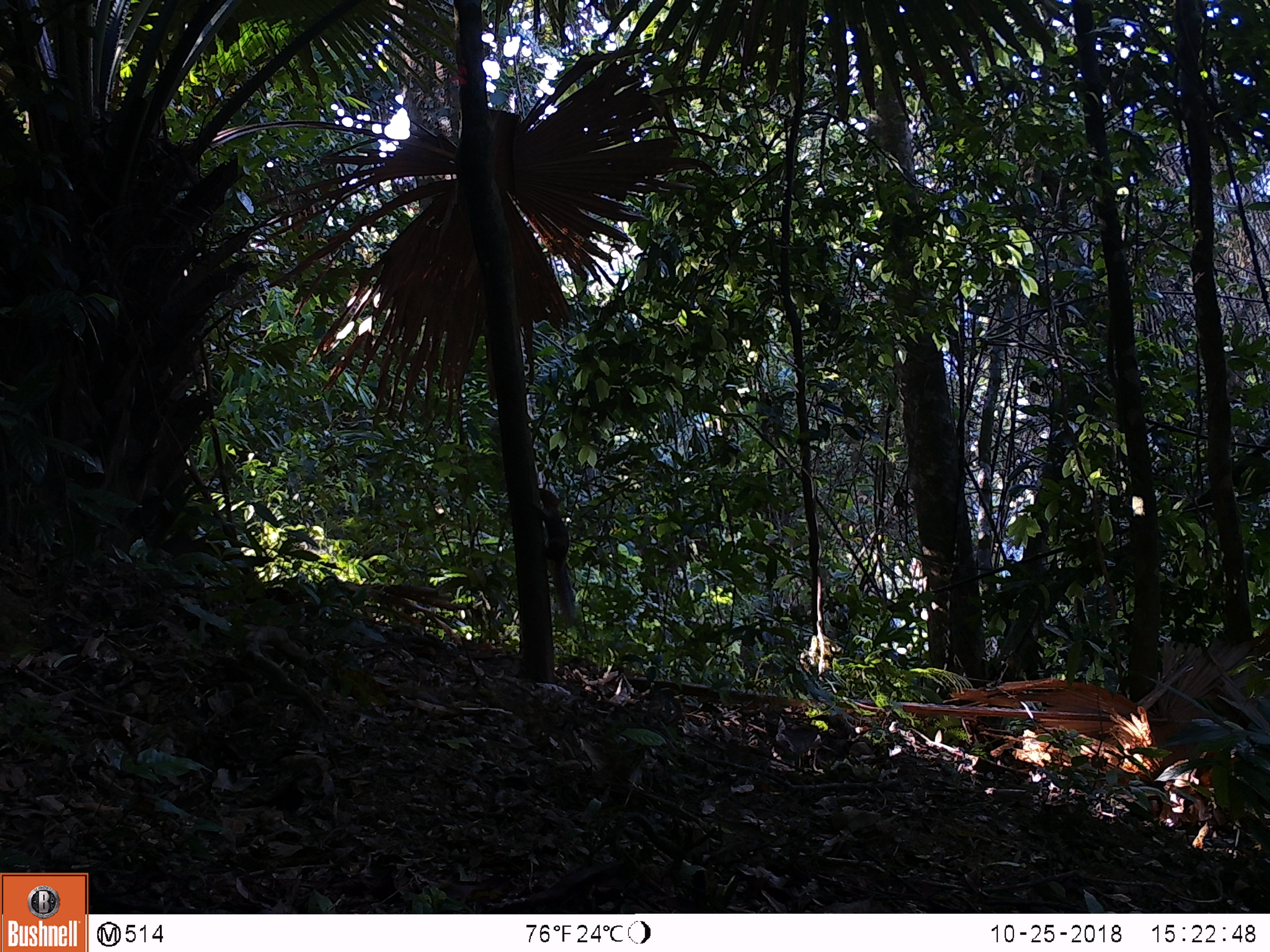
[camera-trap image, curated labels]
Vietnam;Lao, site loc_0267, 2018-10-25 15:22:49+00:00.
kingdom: Animalia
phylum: Chordata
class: Mammalia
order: Rodentia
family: Sciuridae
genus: Dremomys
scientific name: Dremomys rufigenis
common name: red-cheeked squirrel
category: red cheeked squirrel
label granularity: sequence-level